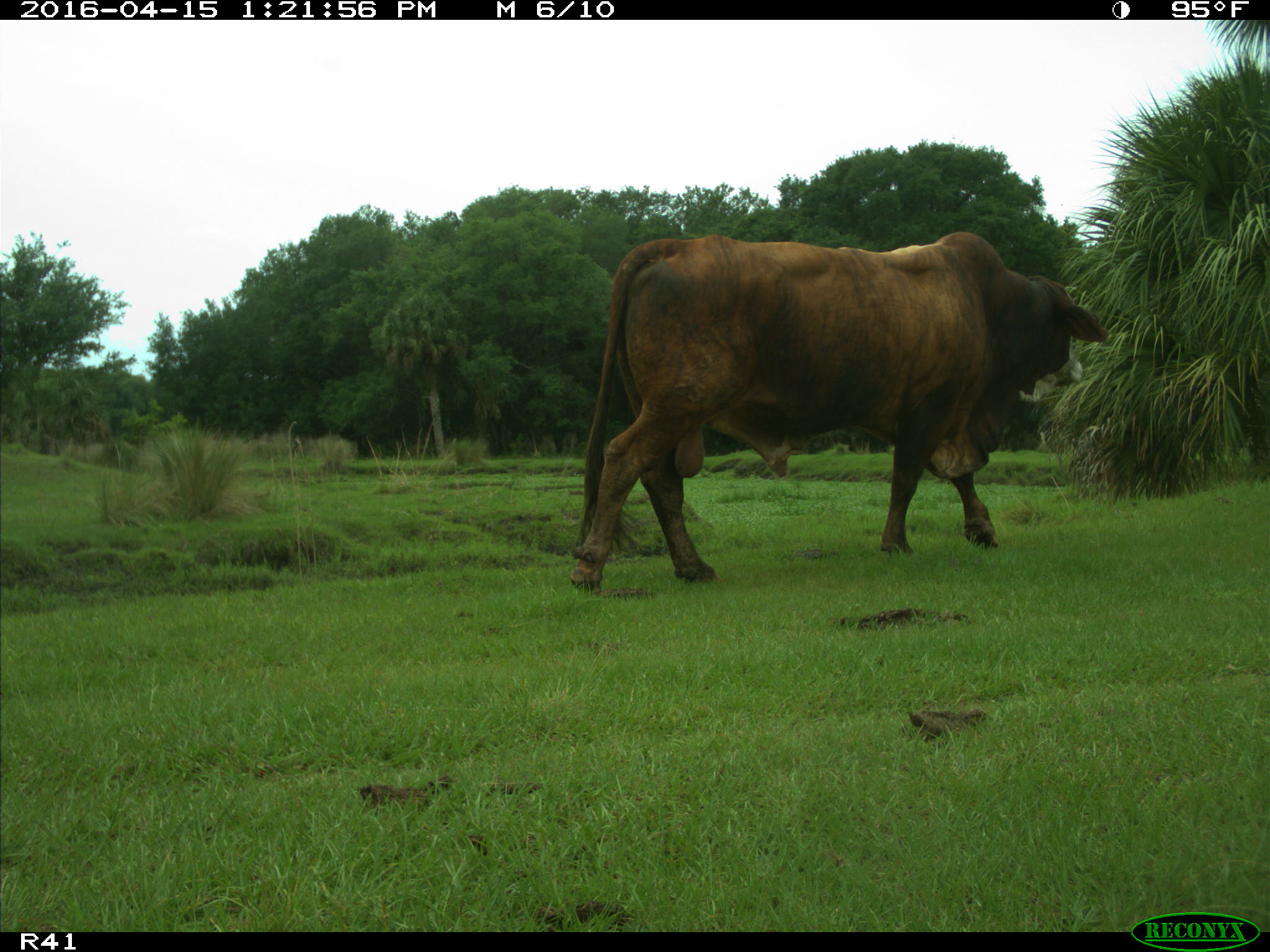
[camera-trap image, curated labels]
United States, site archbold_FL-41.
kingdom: Animalia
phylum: Chordata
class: Mammalia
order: Artiodactyla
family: Bovidae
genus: Bos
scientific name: Bos taurus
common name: domestic cow